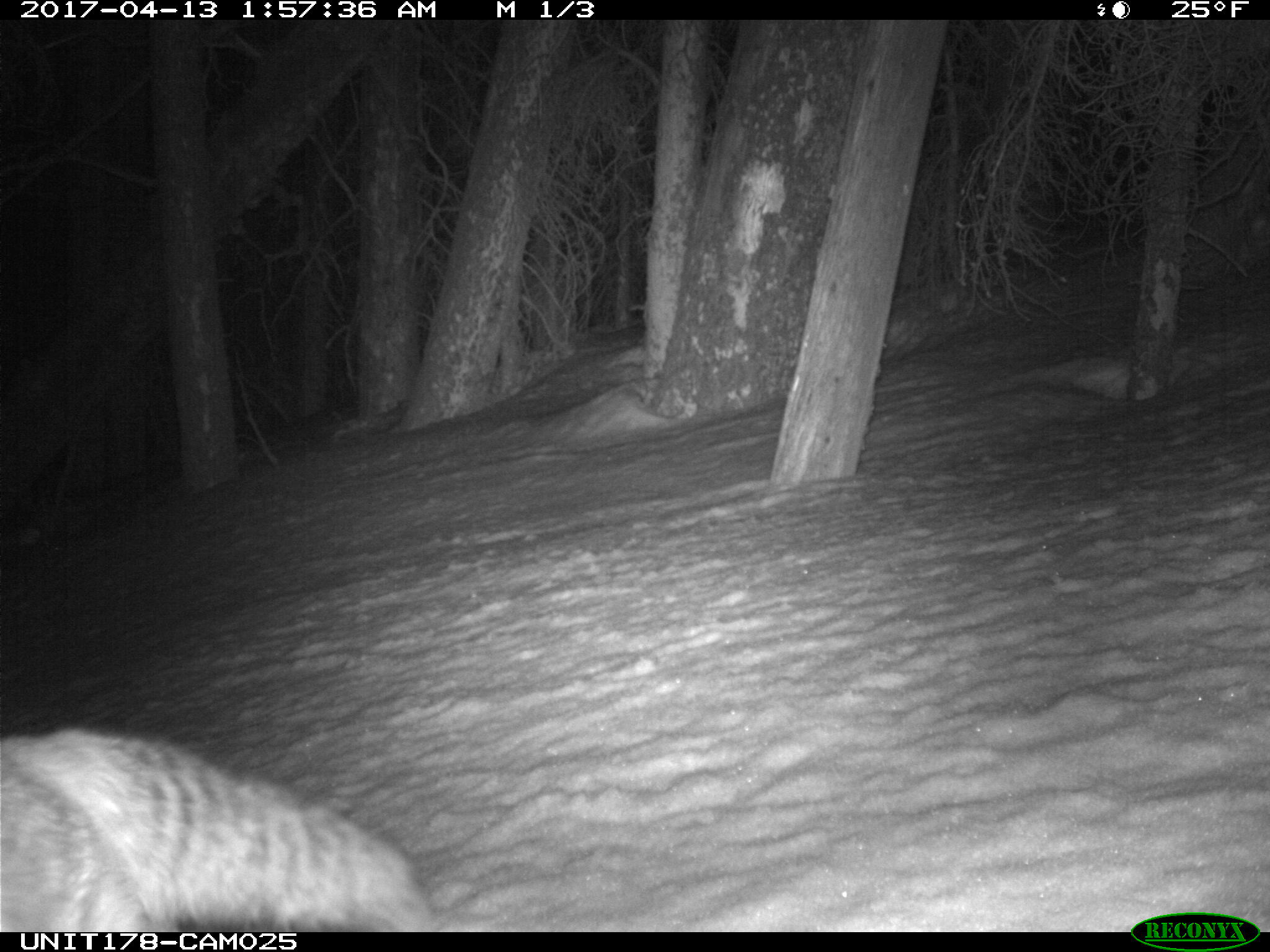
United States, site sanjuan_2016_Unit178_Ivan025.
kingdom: Animalia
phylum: Chordata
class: Mammalia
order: Carnivora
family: Canidae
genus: Vulpes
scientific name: Vulpes vulpes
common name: red fox